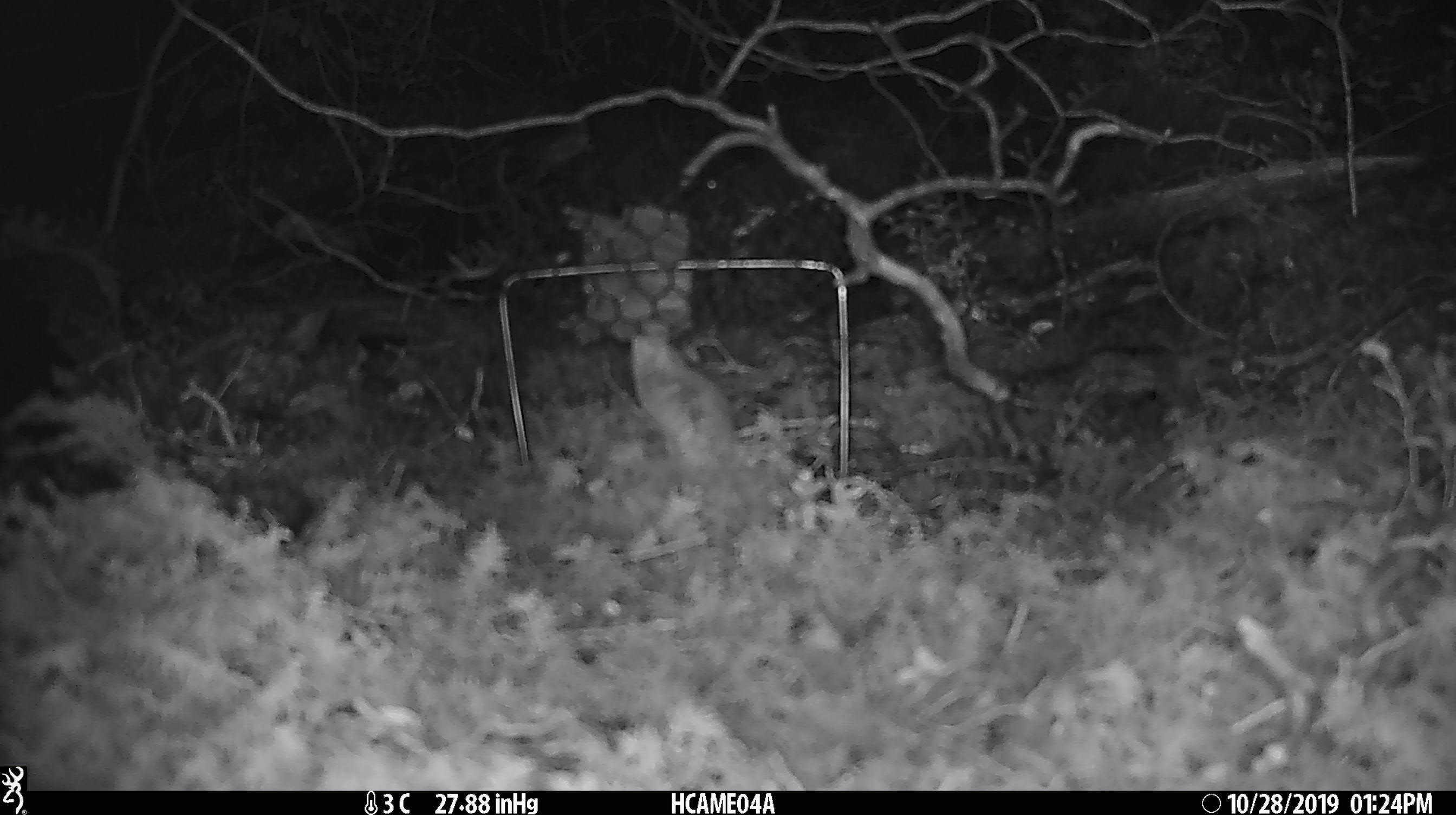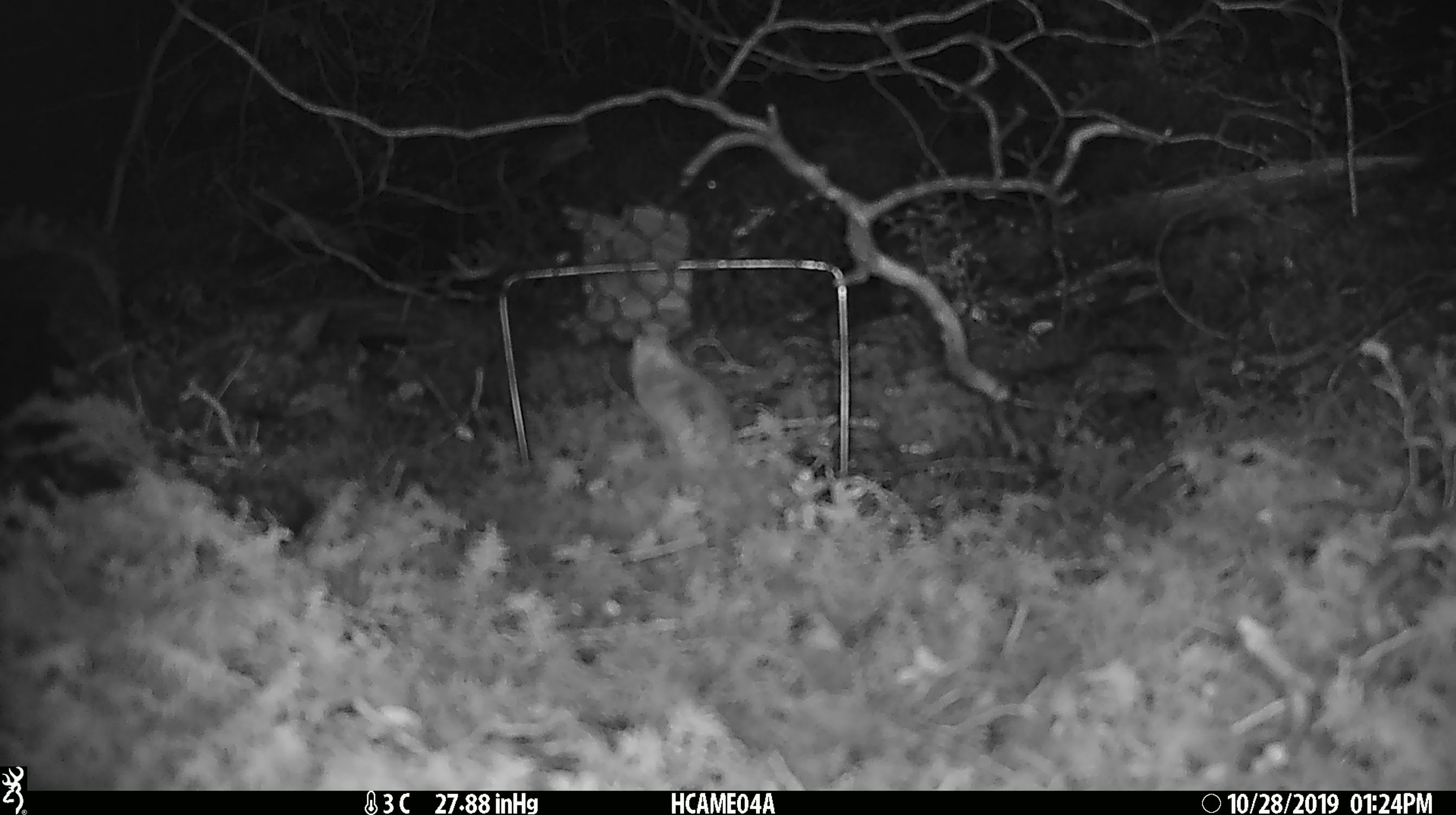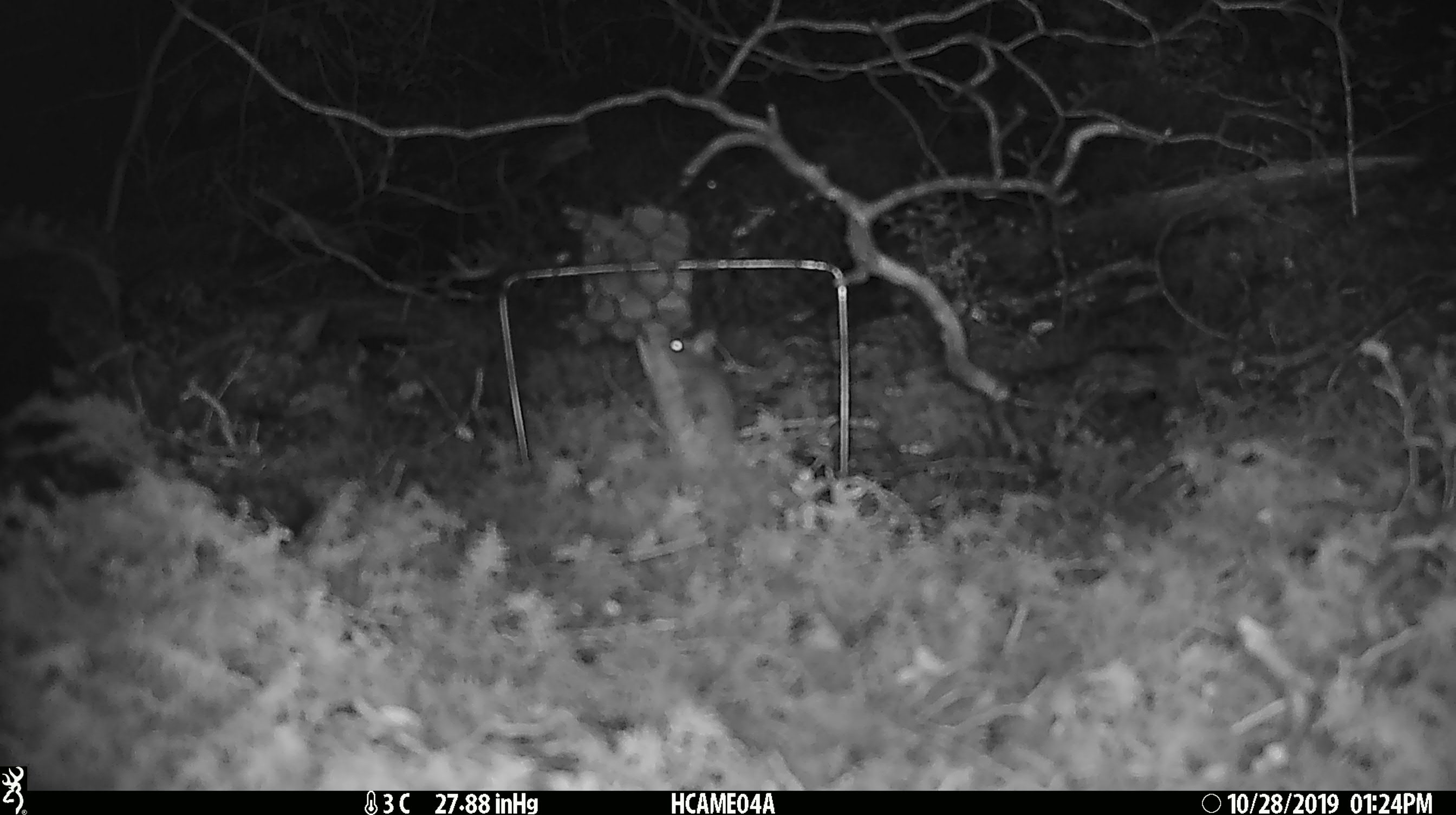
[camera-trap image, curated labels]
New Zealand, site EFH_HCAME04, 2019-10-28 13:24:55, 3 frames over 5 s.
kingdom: Animalia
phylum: Chordata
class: Mammalia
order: Rodentia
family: Muridae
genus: Mus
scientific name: Mus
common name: mouse